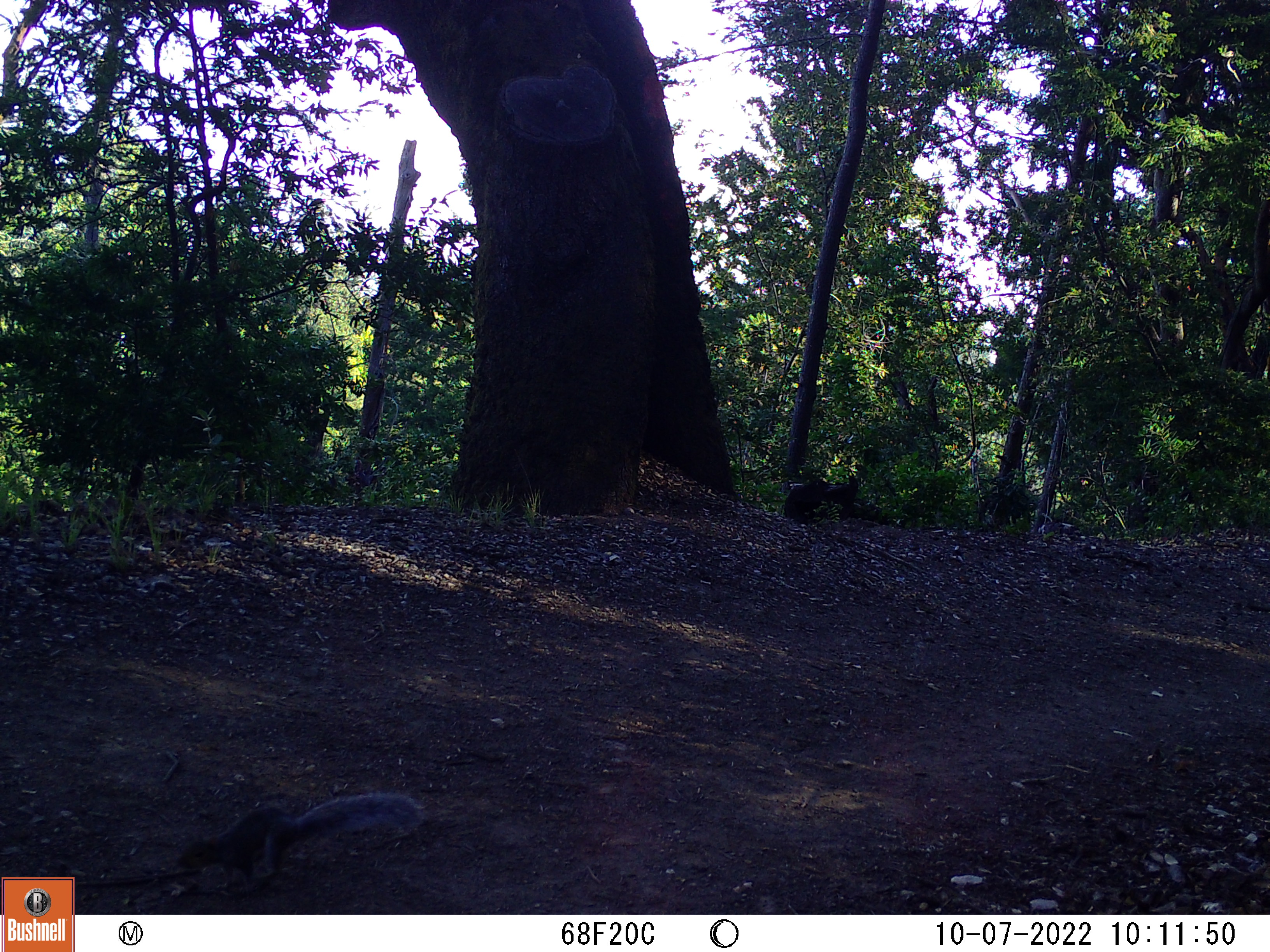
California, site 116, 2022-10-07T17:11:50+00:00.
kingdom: Animalia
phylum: Chordata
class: Mammalia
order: Rodentia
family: Sciuridae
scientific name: Sciuridae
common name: squirrel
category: unknown squirrel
Unknown squirrel (squirrel) (Sciuridae).